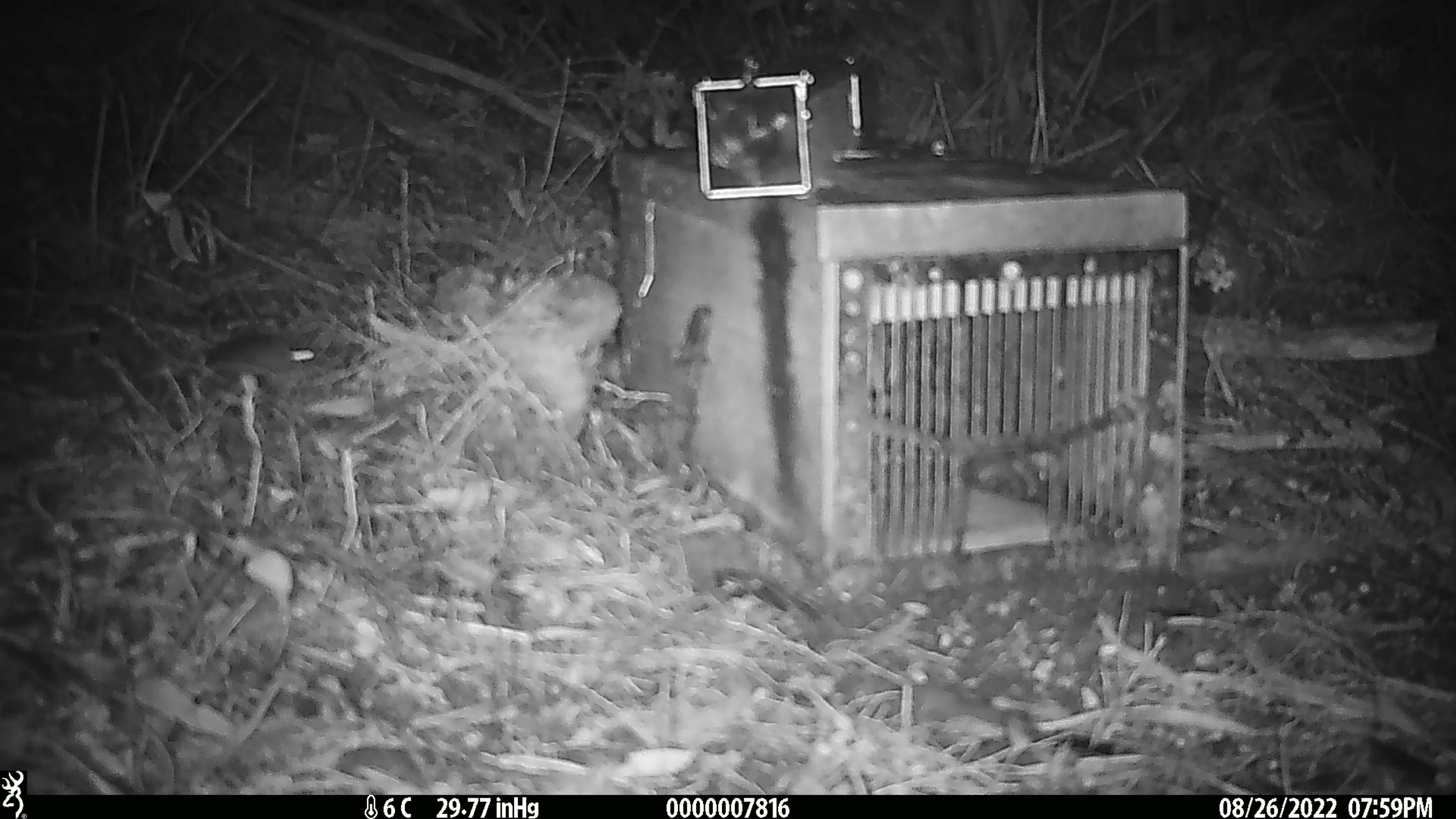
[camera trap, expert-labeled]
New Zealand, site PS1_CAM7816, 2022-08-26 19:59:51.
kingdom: Animalia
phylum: Chordata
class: Mammalia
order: Rodentia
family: Muridae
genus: Mus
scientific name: Mus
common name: mouse